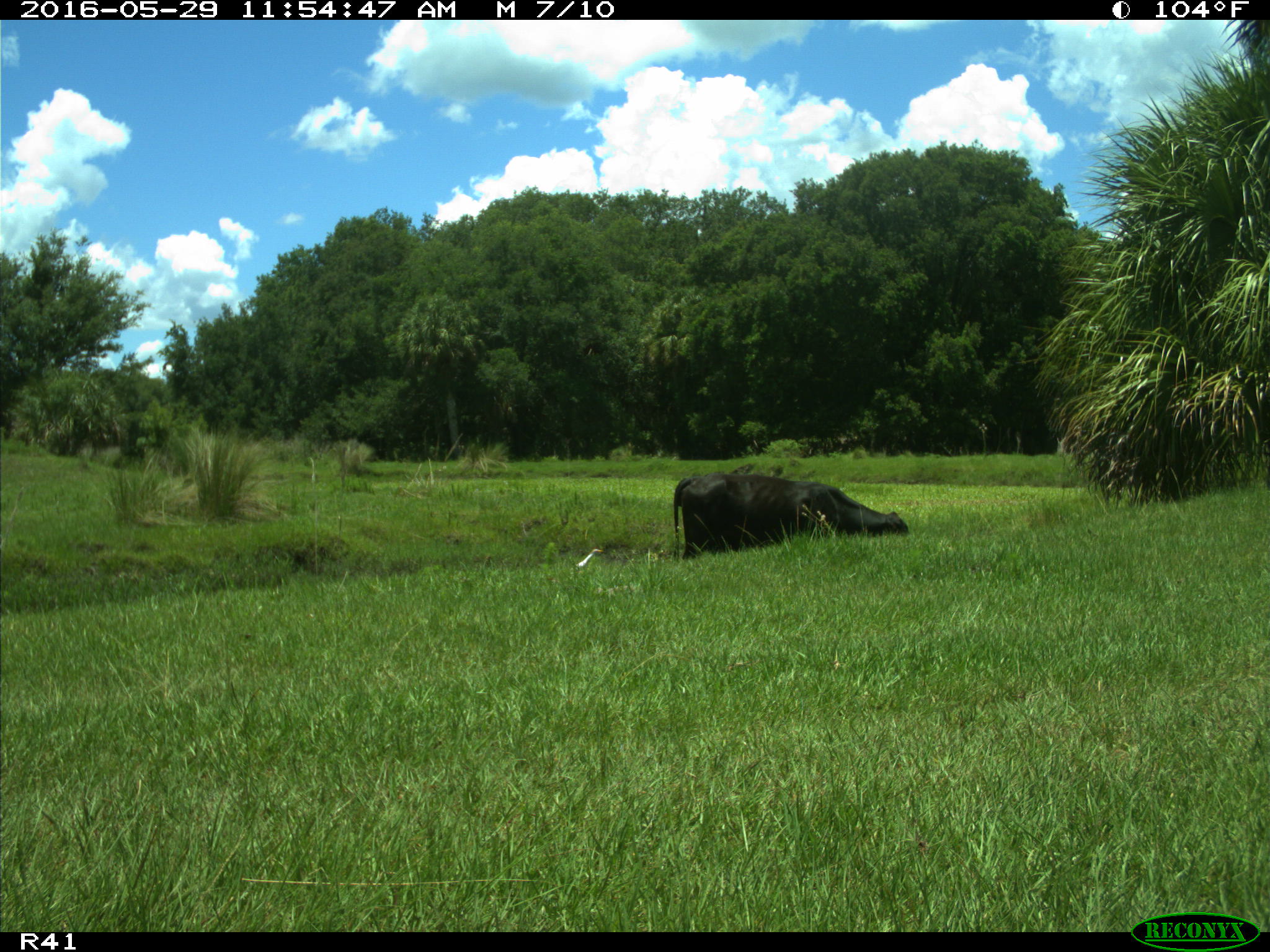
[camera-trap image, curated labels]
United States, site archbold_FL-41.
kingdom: Animalia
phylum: Chordata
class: Mammalia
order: Artiodactyla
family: Bovidae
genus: Bos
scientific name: Bos taurus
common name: domestic cow